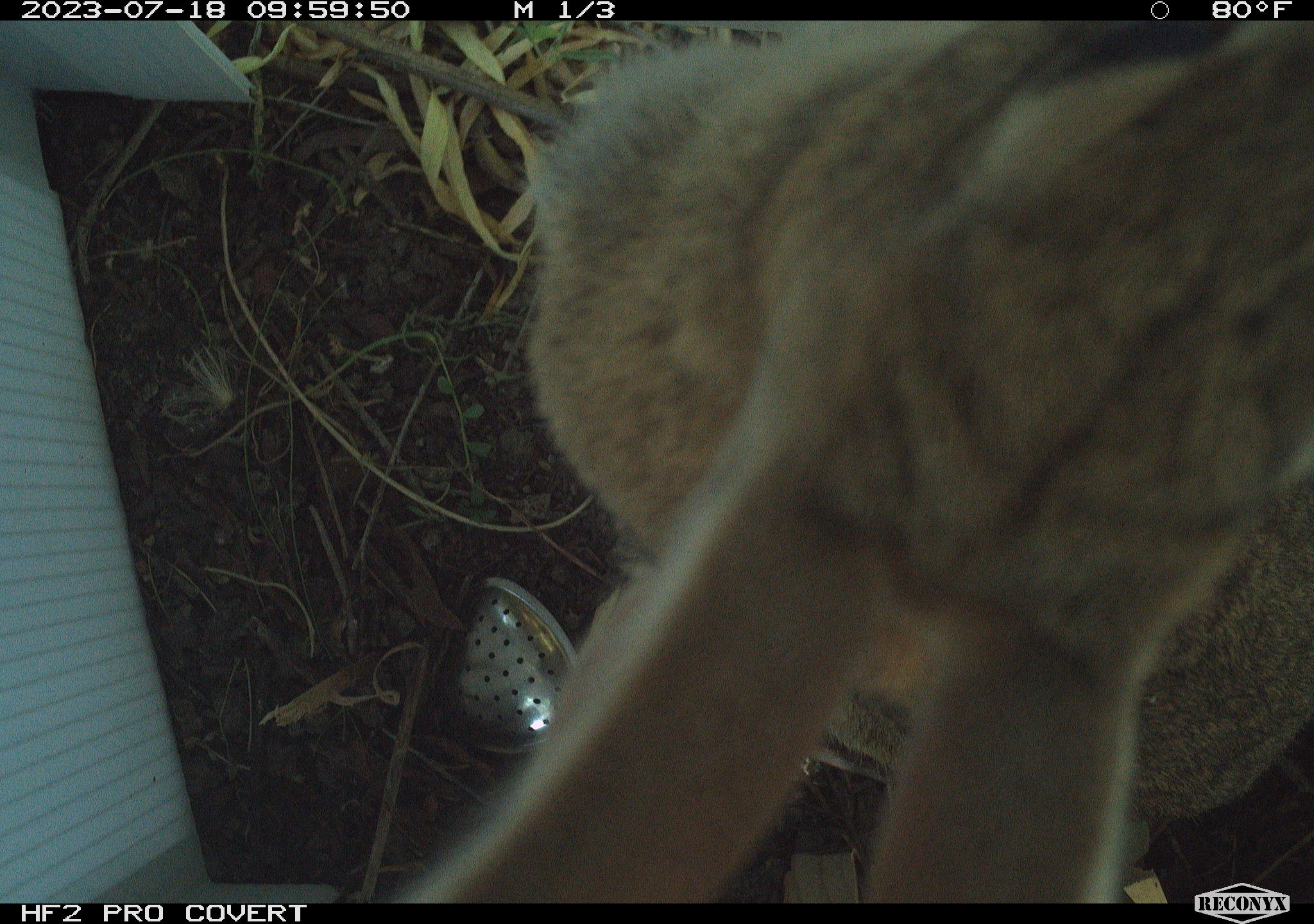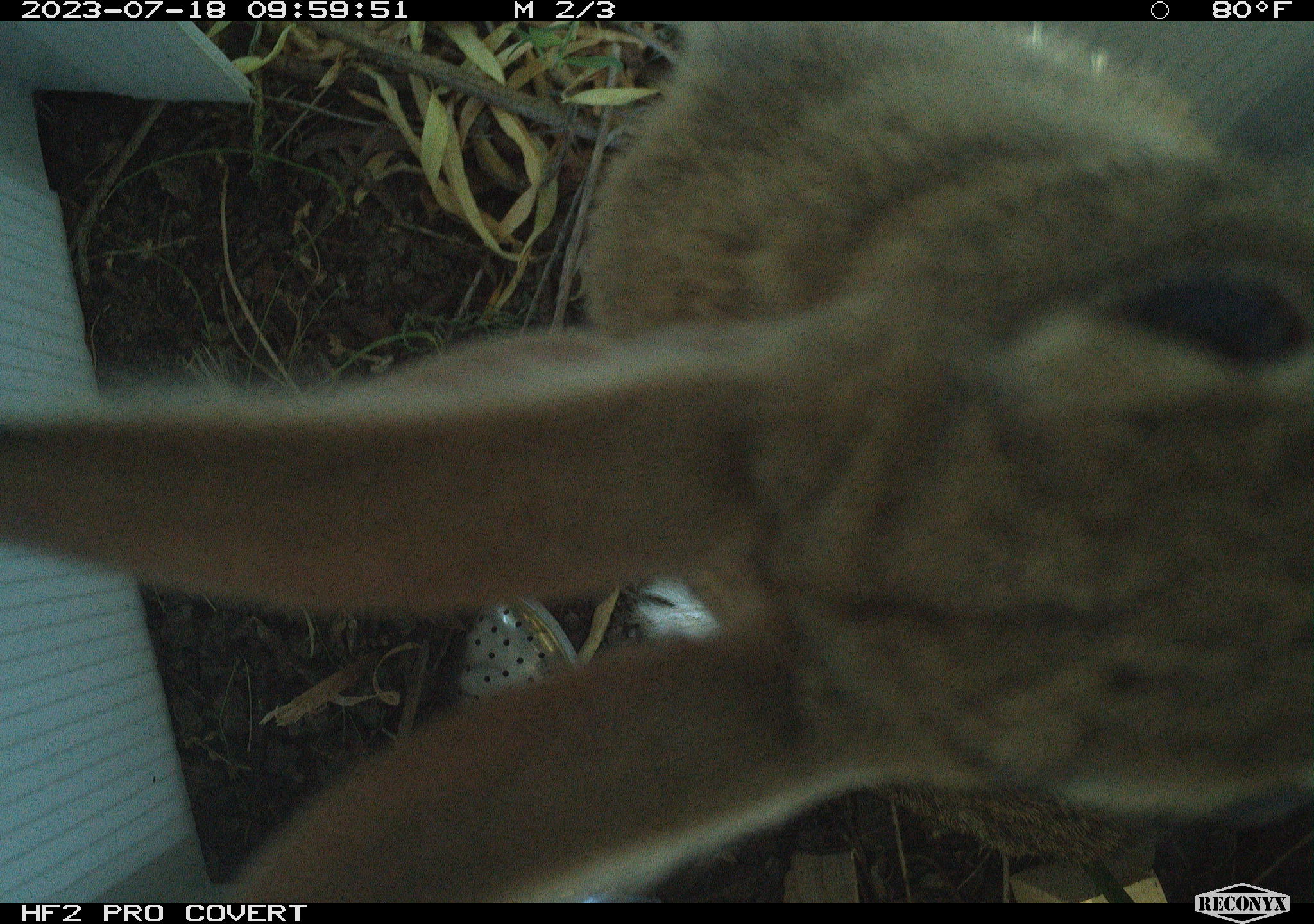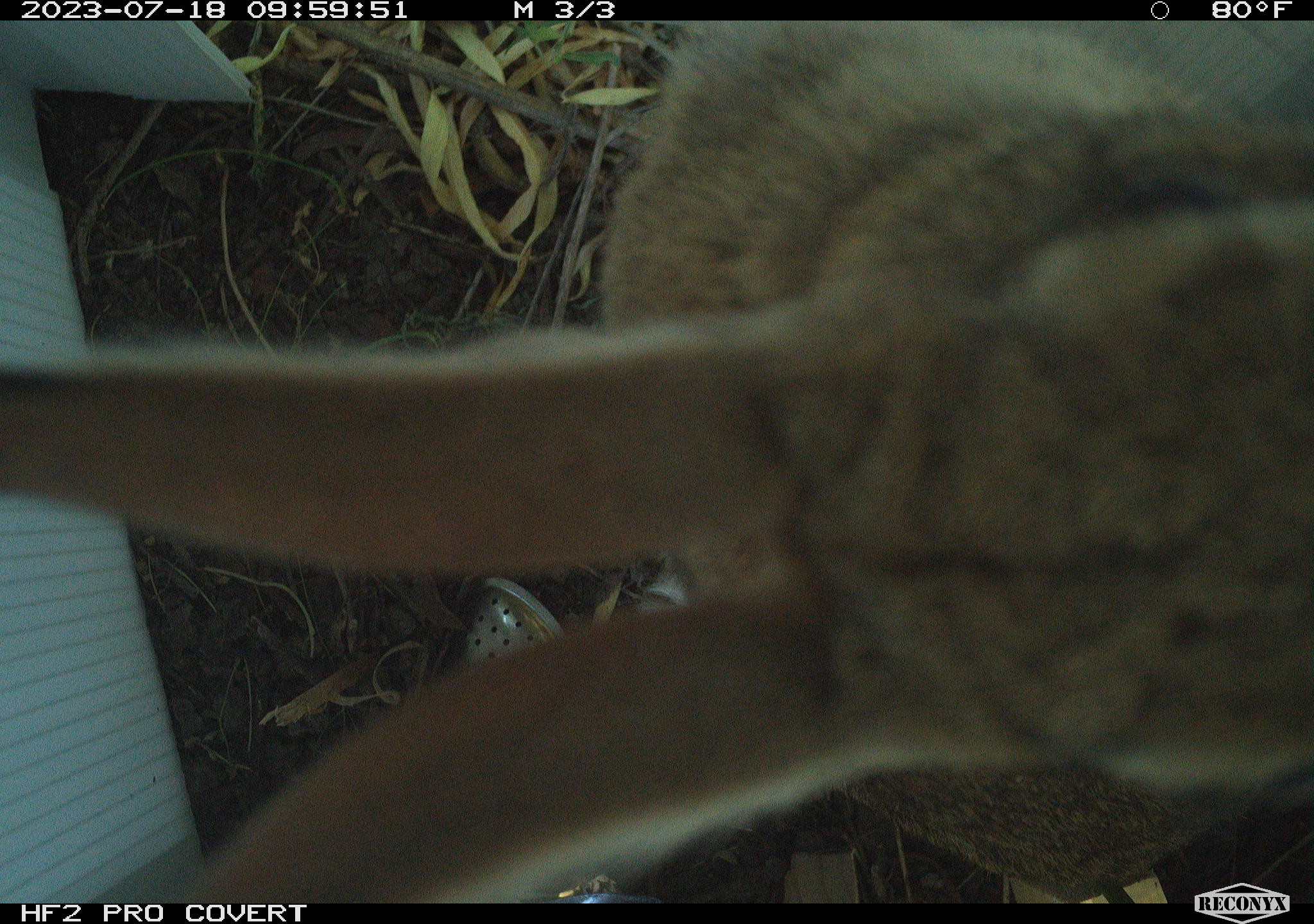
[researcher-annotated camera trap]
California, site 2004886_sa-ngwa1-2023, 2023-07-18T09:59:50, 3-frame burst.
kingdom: Animalia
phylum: Chordata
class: Mammalia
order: Lagomorpha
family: Leporidae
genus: Sylvilagus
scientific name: Sylvilagus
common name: cottontail rabbits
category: sylvilagus species